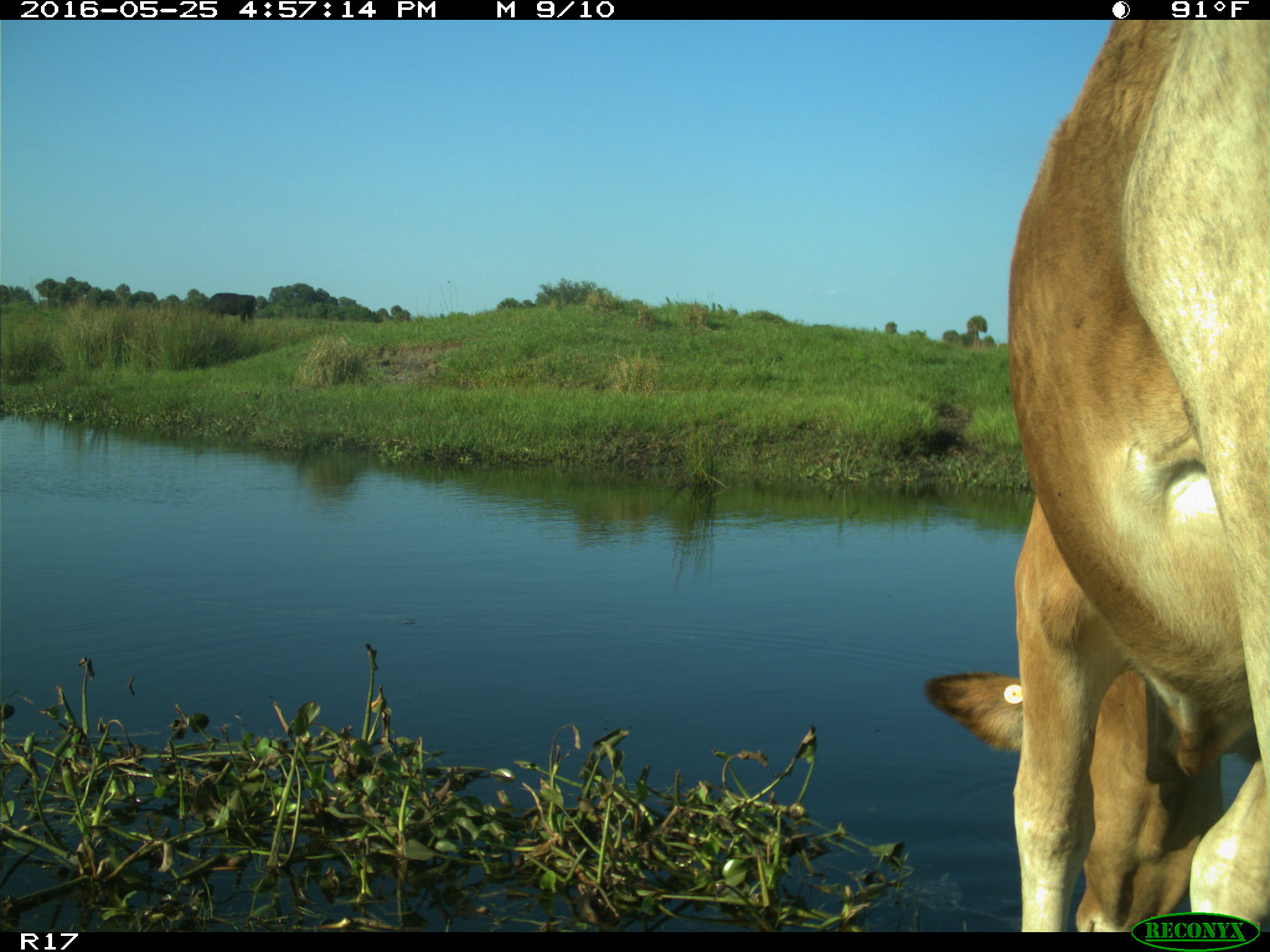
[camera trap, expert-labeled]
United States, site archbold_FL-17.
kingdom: Animalia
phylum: Chordata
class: Mammalia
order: Artiodactyla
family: Bovidae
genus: Bos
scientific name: Bos taurus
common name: domestic cow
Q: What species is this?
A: Bos taurus (domestic cow).